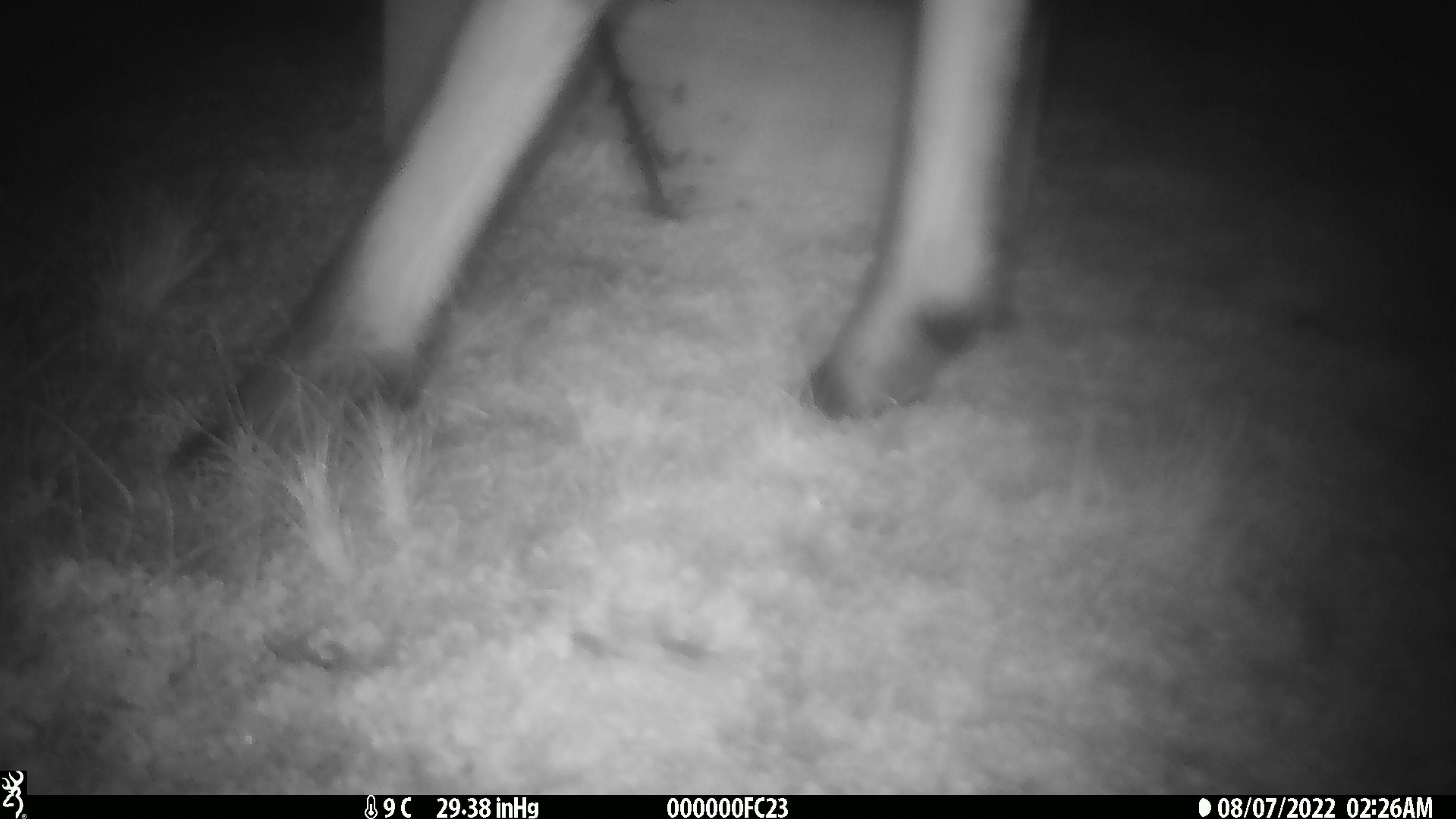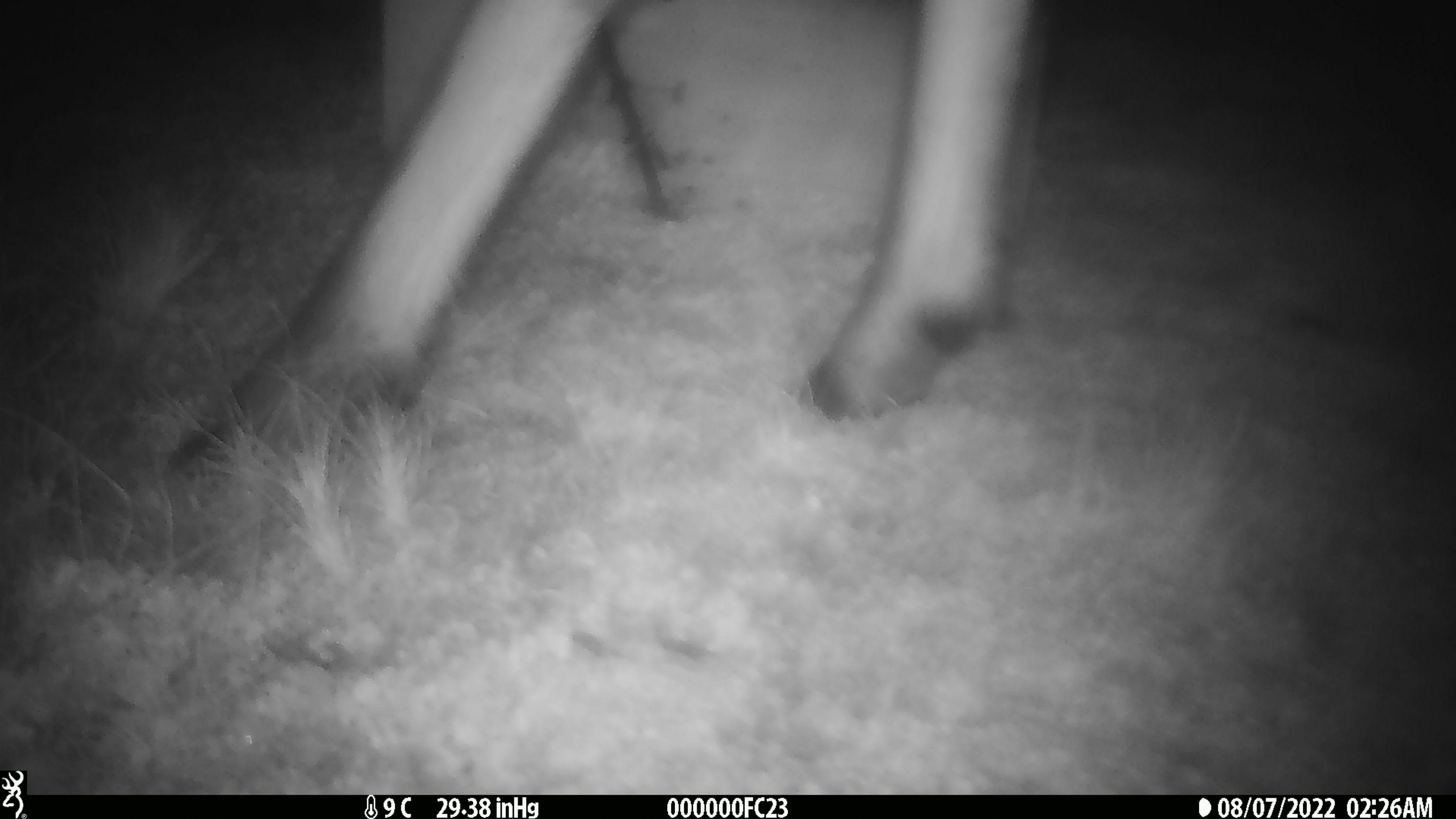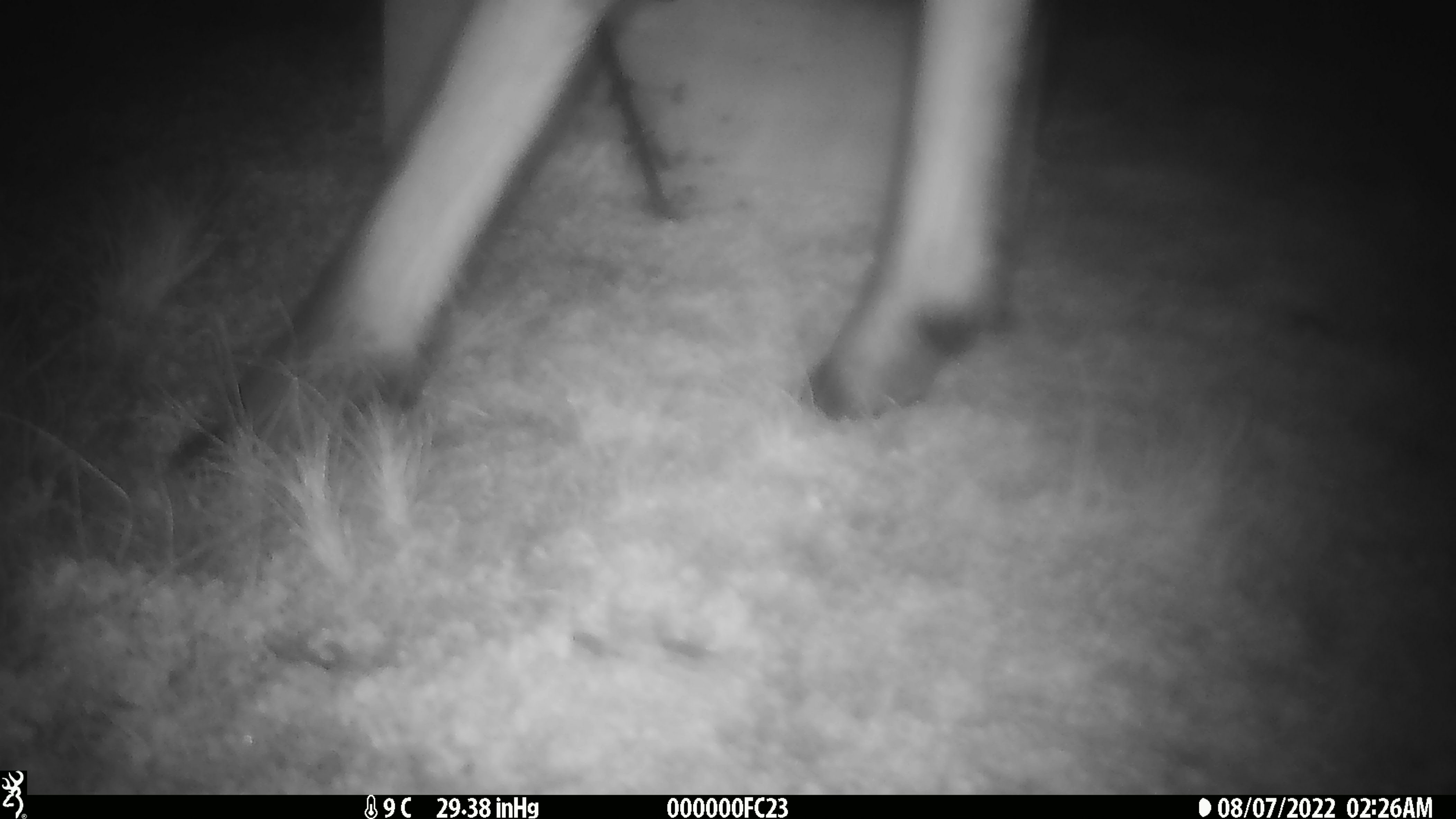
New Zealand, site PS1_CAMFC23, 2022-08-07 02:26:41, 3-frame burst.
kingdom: Animalia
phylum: Chordata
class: Mammalia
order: Artiodactyla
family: Cervidae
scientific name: Cervidae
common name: deer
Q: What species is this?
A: Deer (Cervidae).